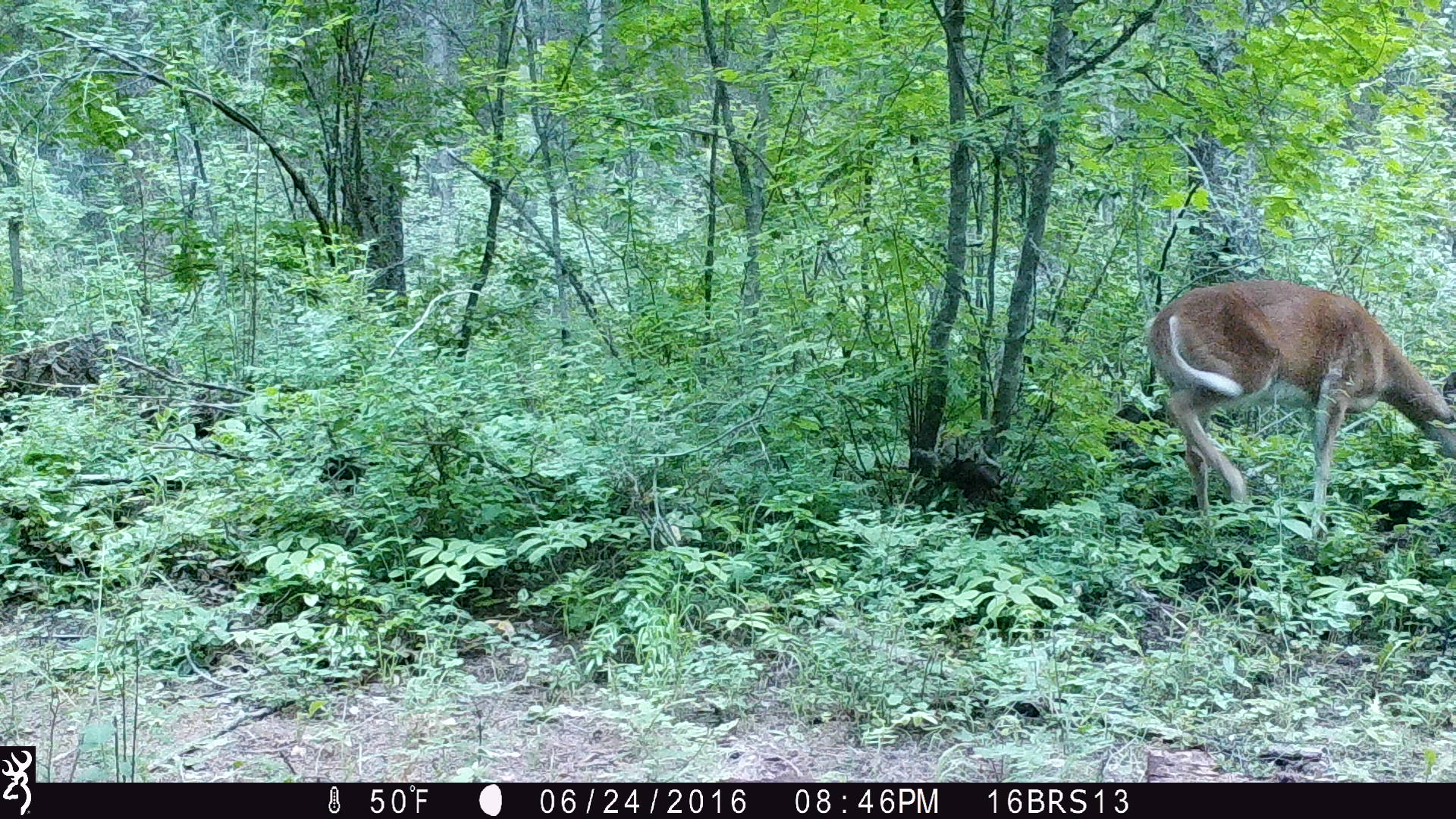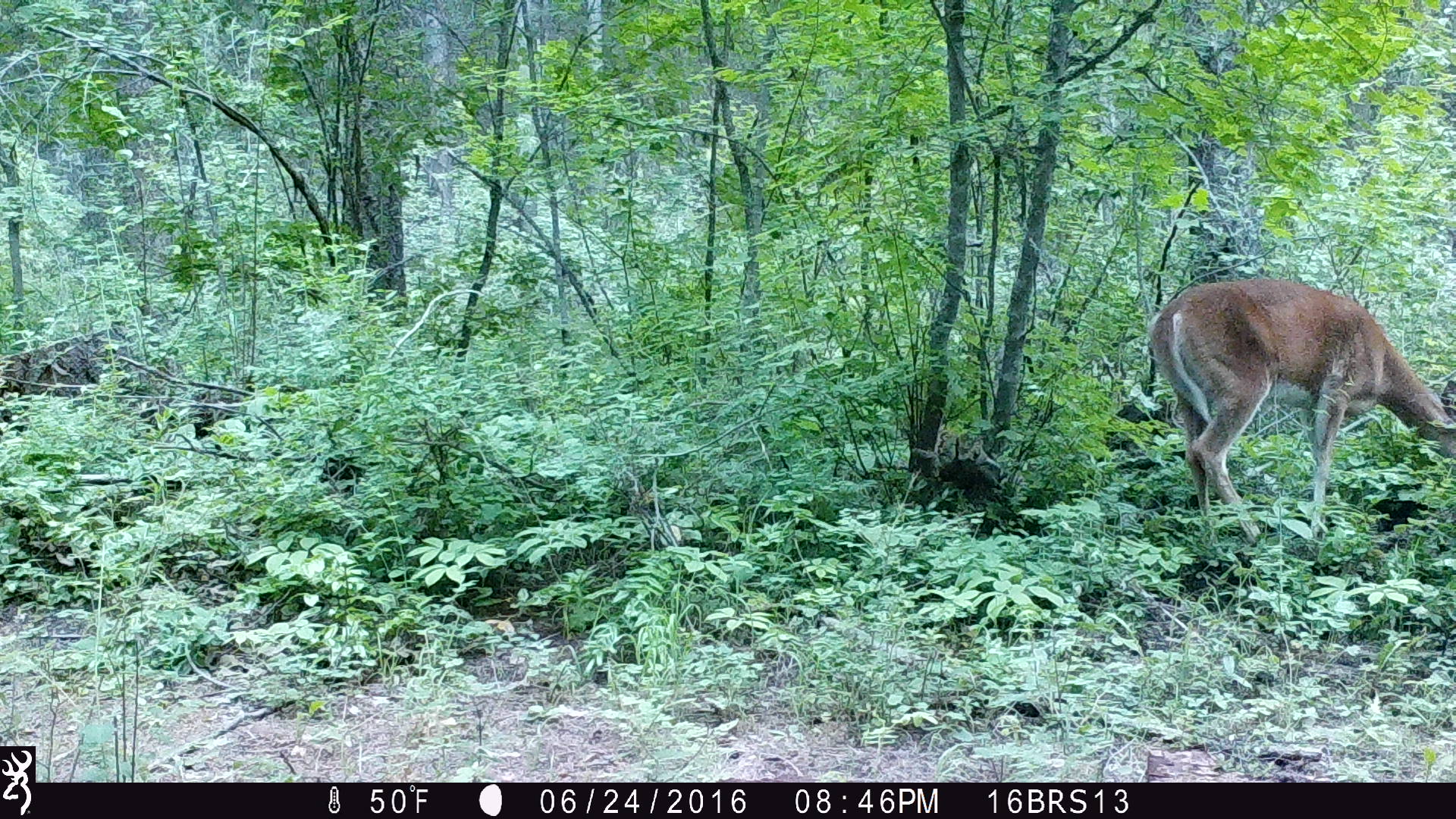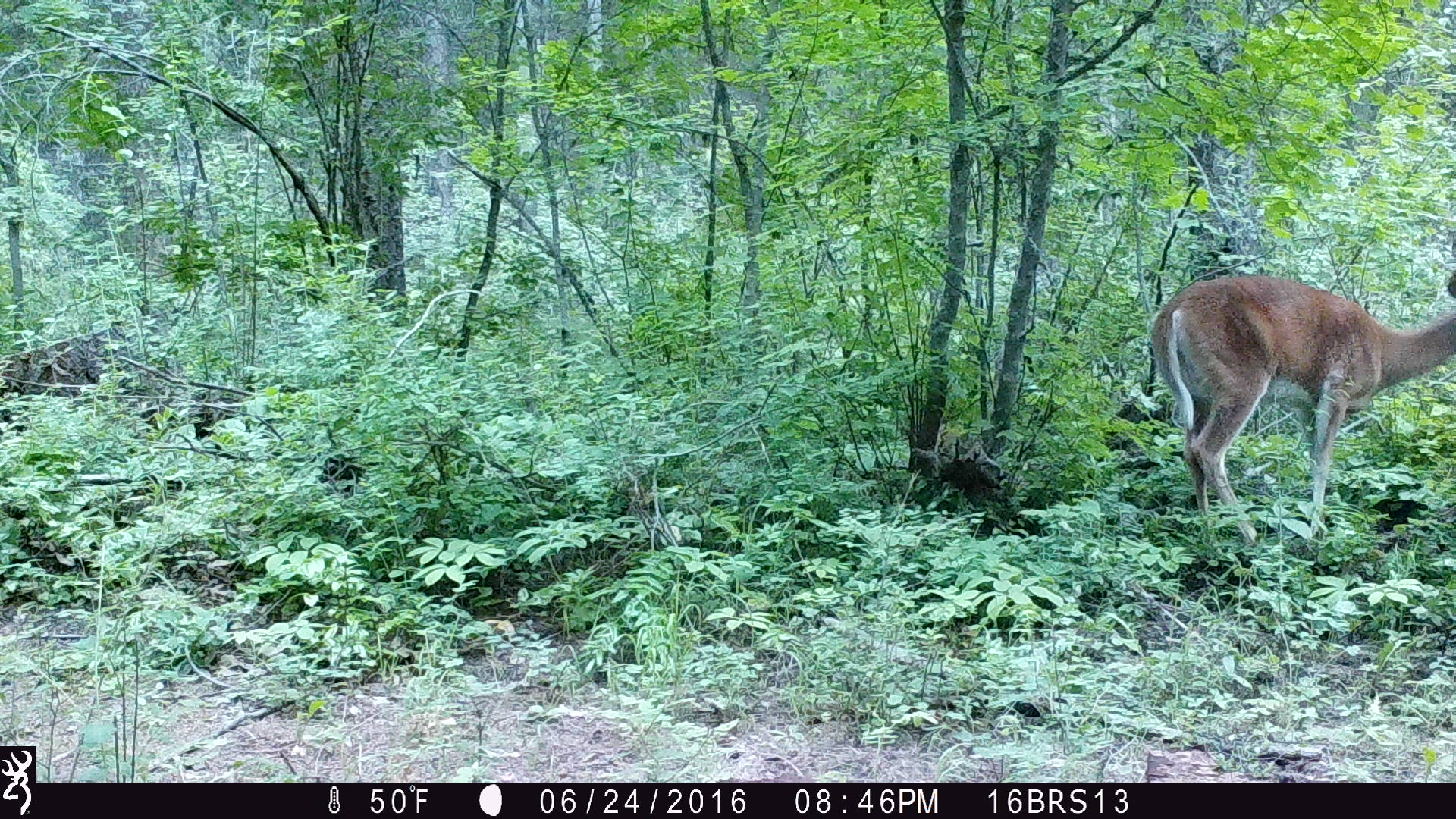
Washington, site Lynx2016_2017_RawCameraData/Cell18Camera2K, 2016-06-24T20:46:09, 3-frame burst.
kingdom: Animalia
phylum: Chordata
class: Mammalia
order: Artiodactyla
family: Cervidae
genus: Odocoileus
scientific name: Odocoileus virginianus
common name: white-tailed deer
Odocoileus virginianus (white-tailed deer). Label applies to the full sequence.